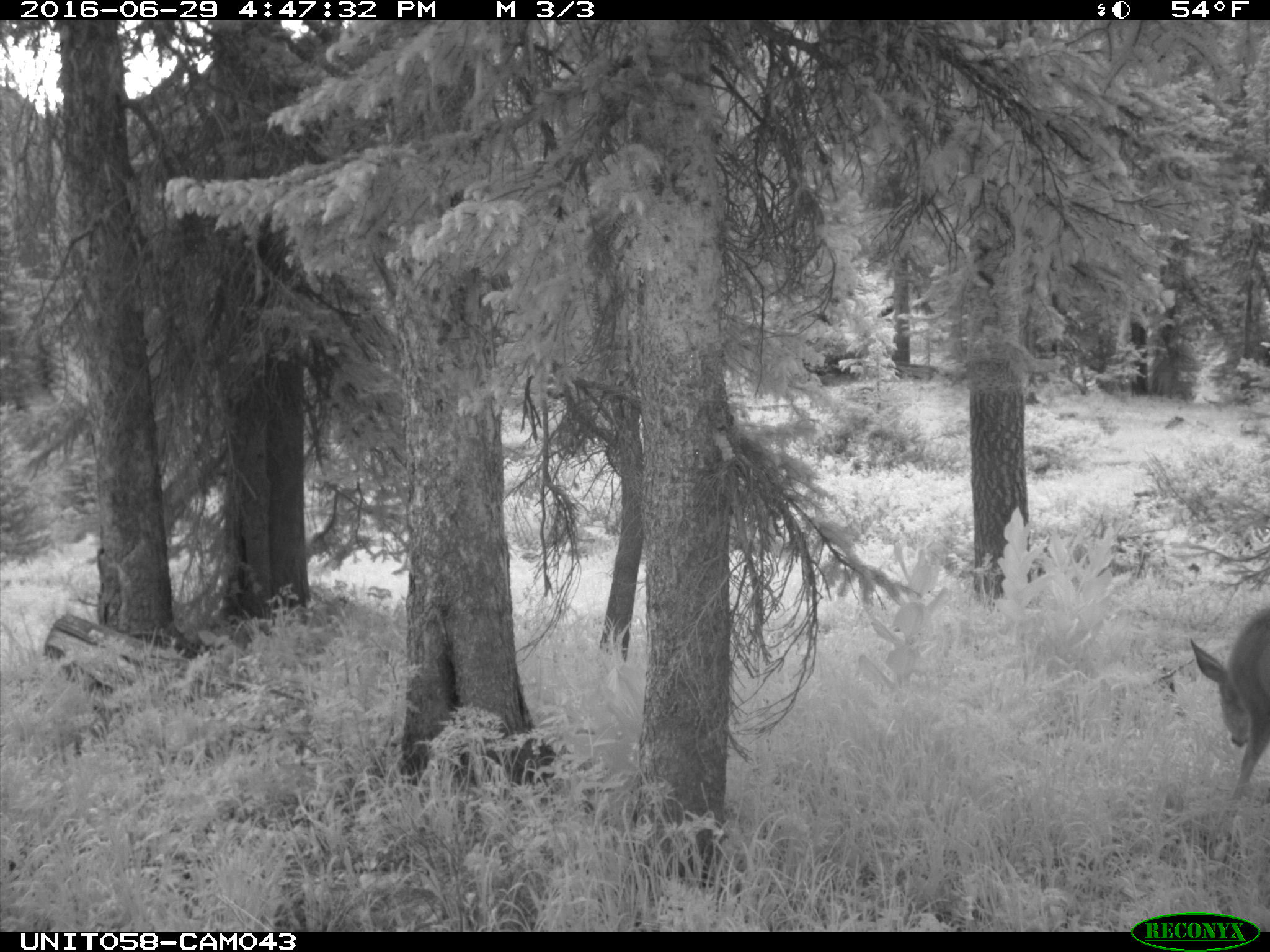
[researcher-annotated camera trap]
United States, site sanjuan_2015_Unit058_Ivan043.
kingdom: Animalia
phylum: Chordata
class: Mammalia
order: Artiodactyla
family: Cervidae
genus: Odocoileus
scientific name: Odocoileus hemionus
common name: mule deer